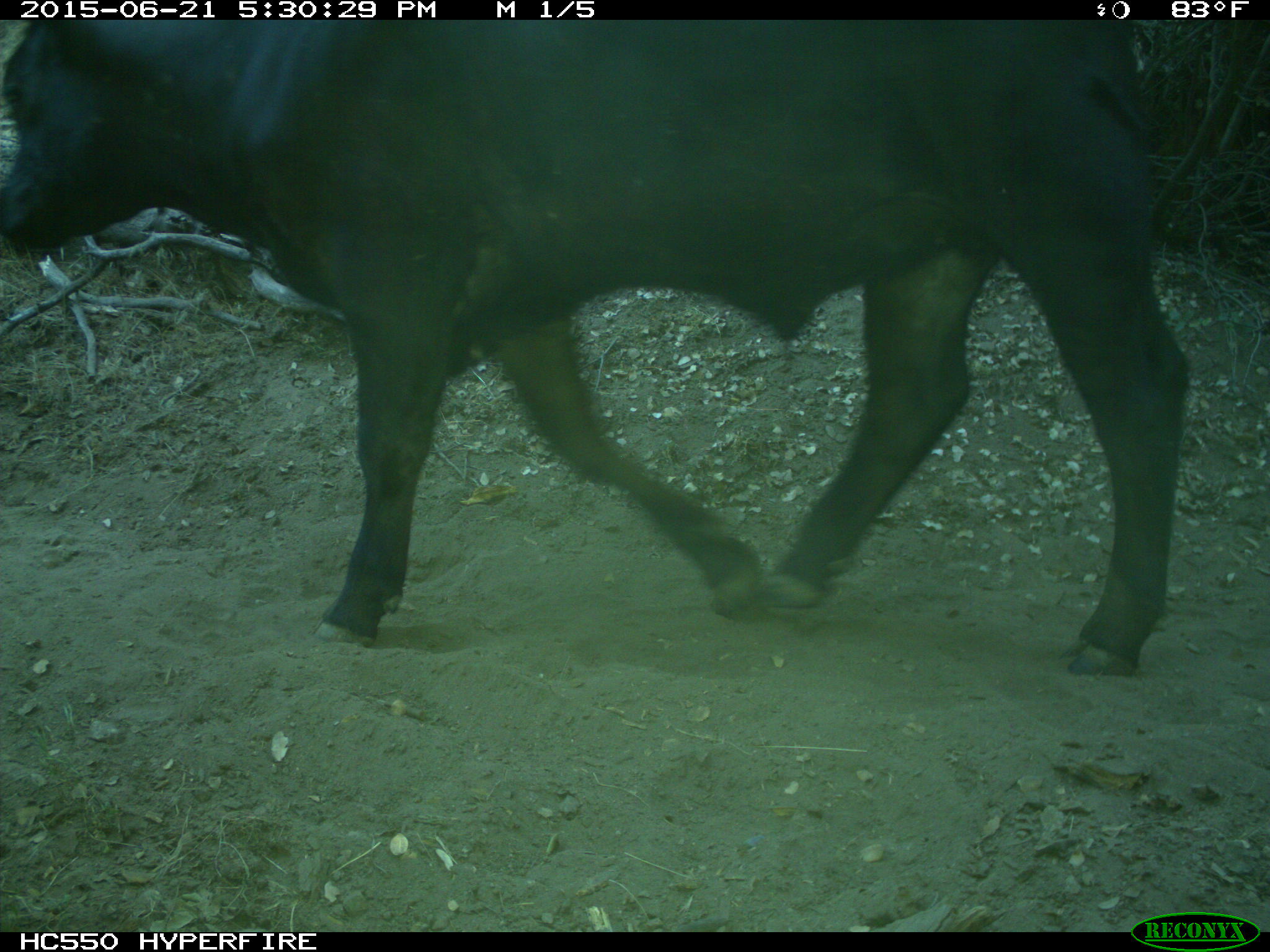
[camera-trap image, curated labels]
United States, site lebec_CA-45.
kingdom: Animalia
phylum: Chordata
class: Mammalia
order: Artiodactyla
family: Bovidae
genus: Bos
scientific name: Bos taurus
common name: domestic cow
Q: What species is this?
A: Bos taurus (domestic cow).